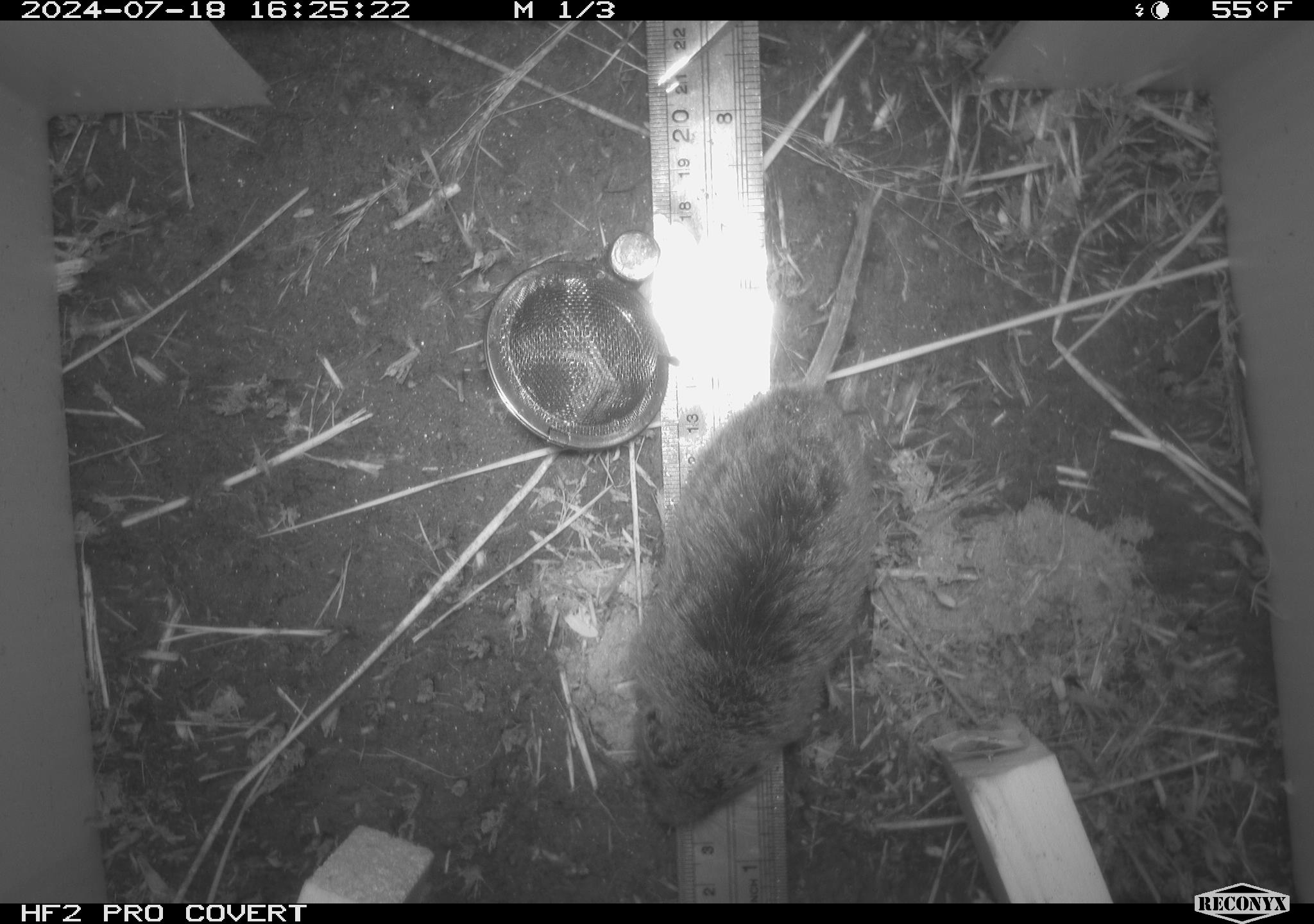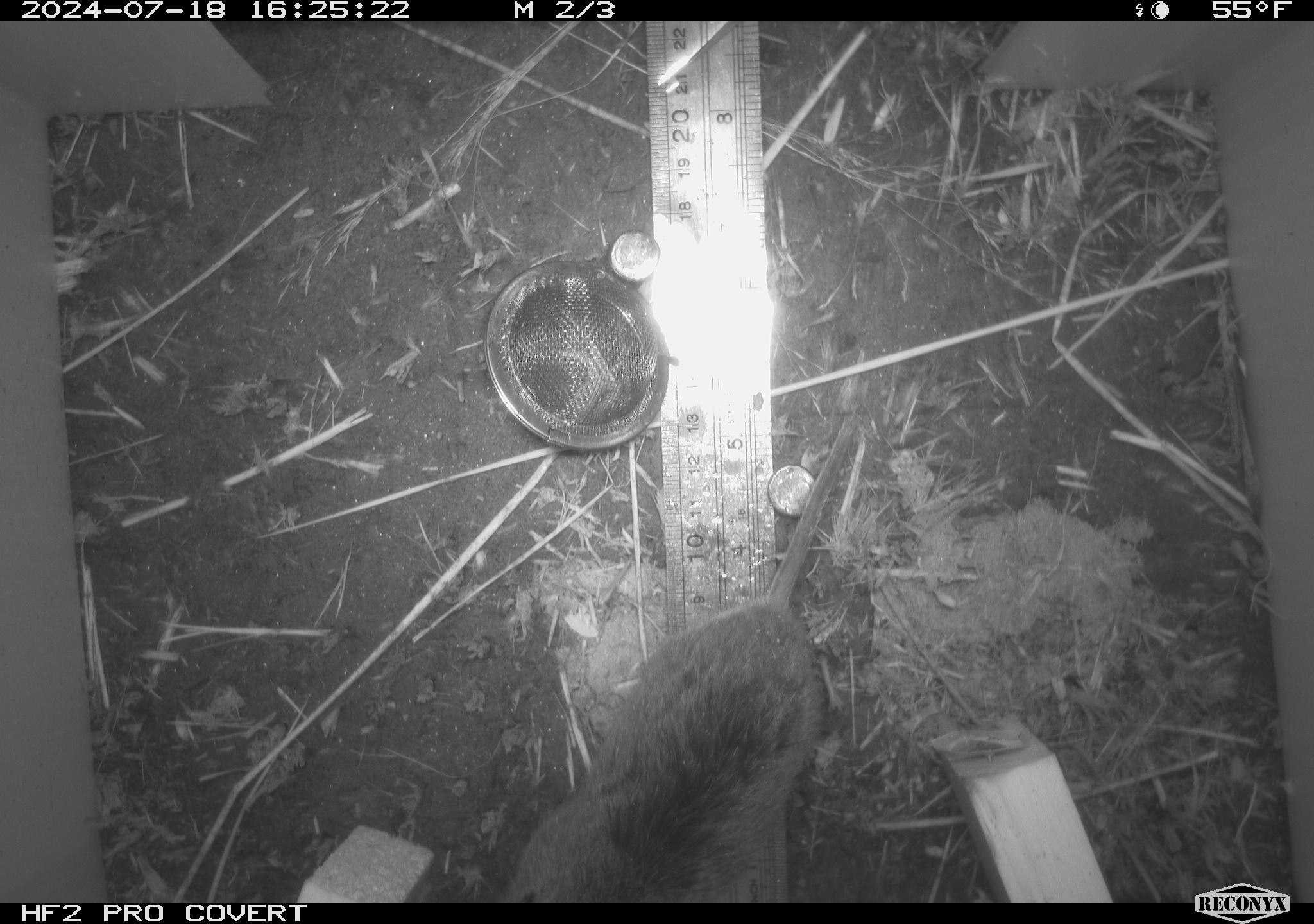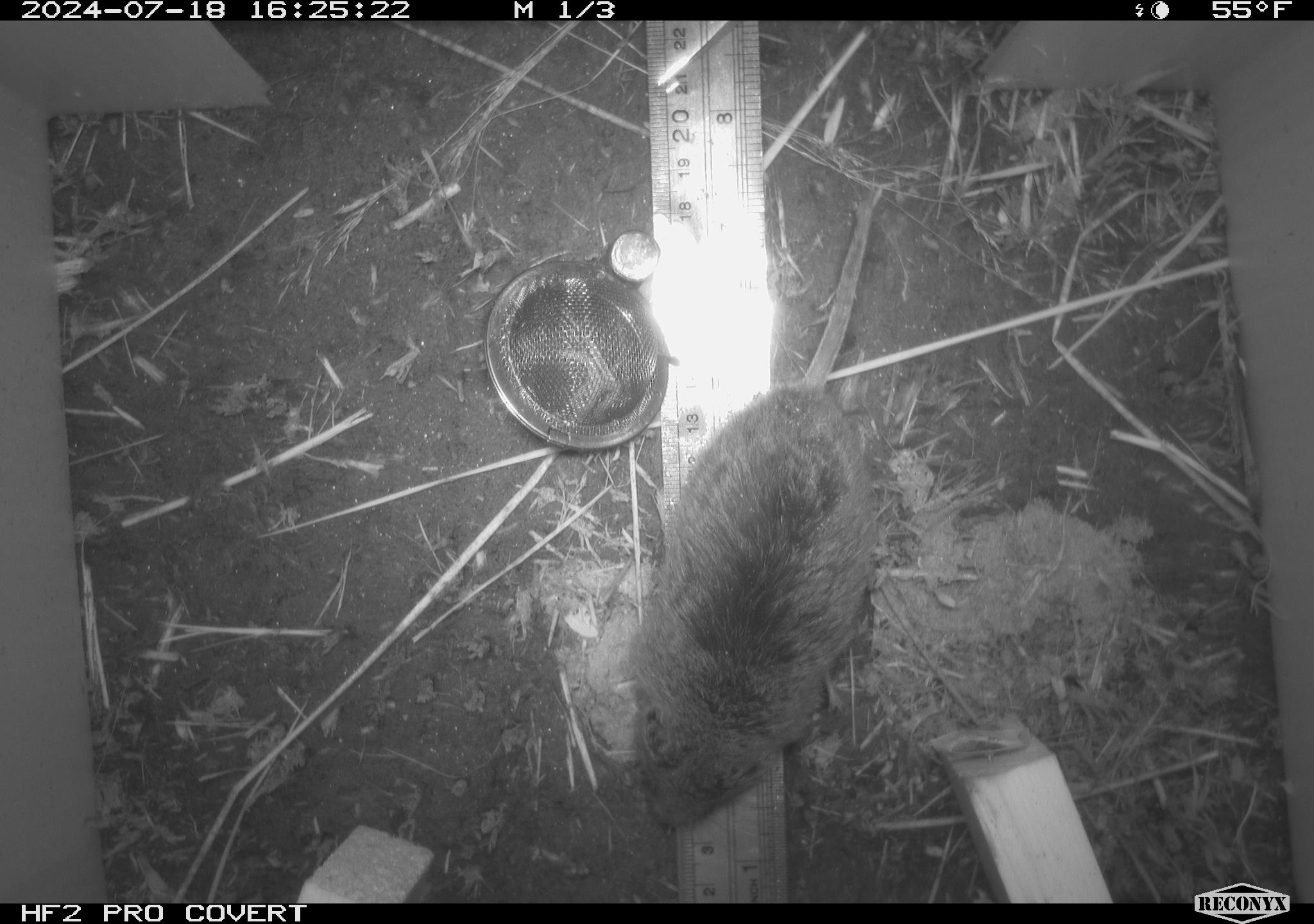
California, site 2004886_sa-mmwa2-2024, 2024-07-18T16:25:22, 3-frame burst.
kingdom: Animalia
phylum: Chordata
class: Mammalia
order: Rodentia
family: Cricetidae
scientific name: Arvicolinae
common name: voles, lemmings, and muskrats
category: arvicolinae subfamily